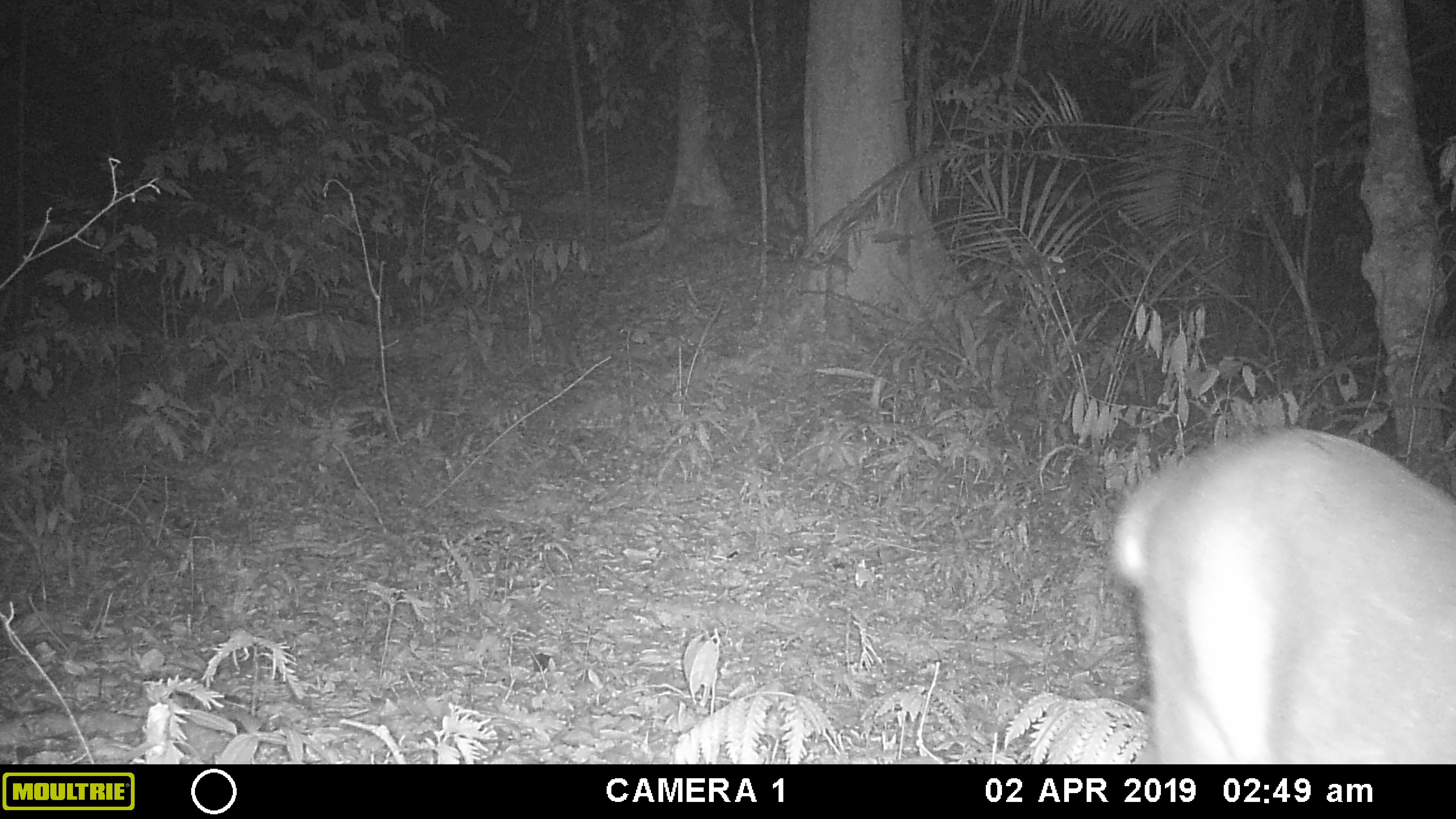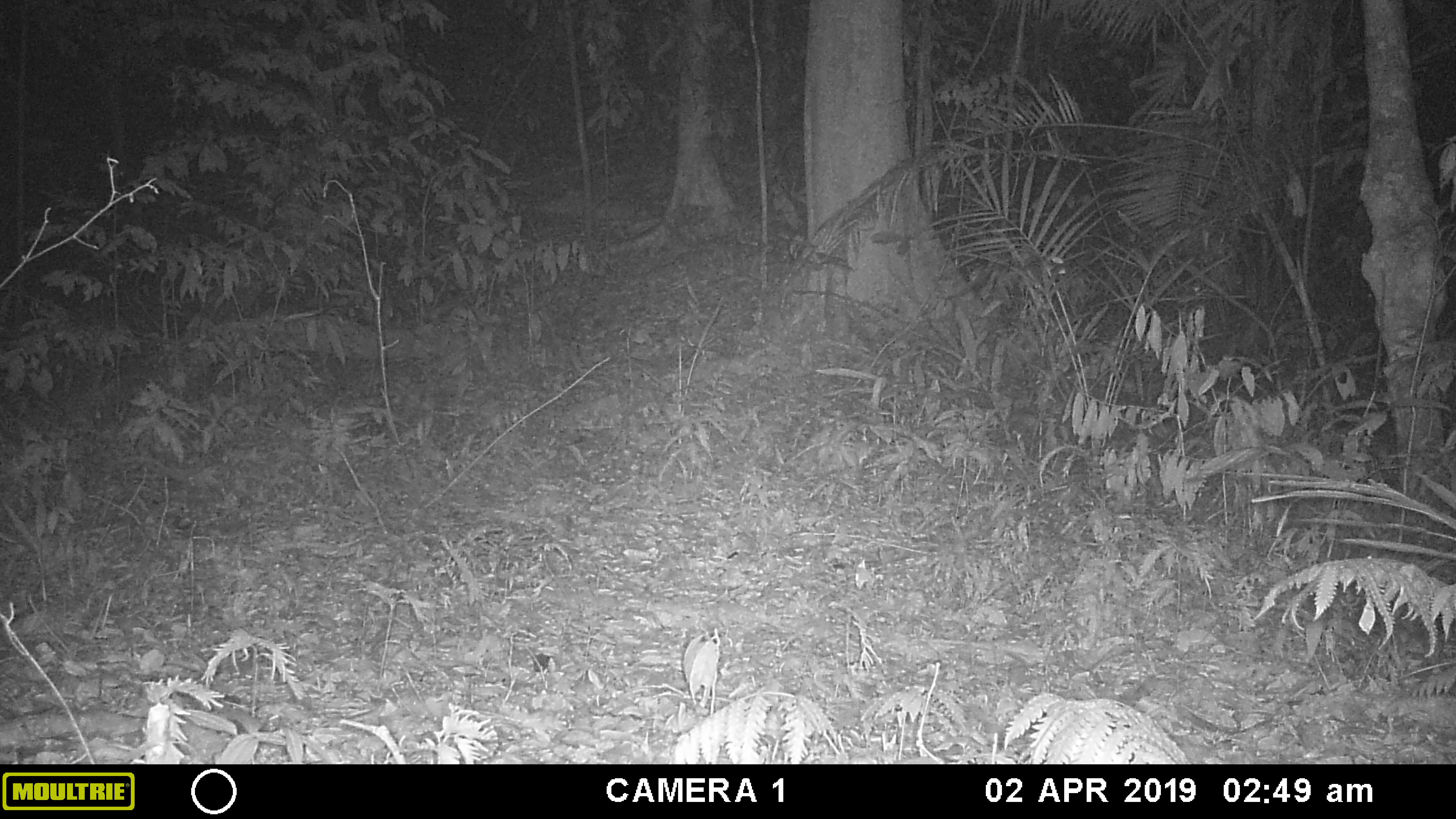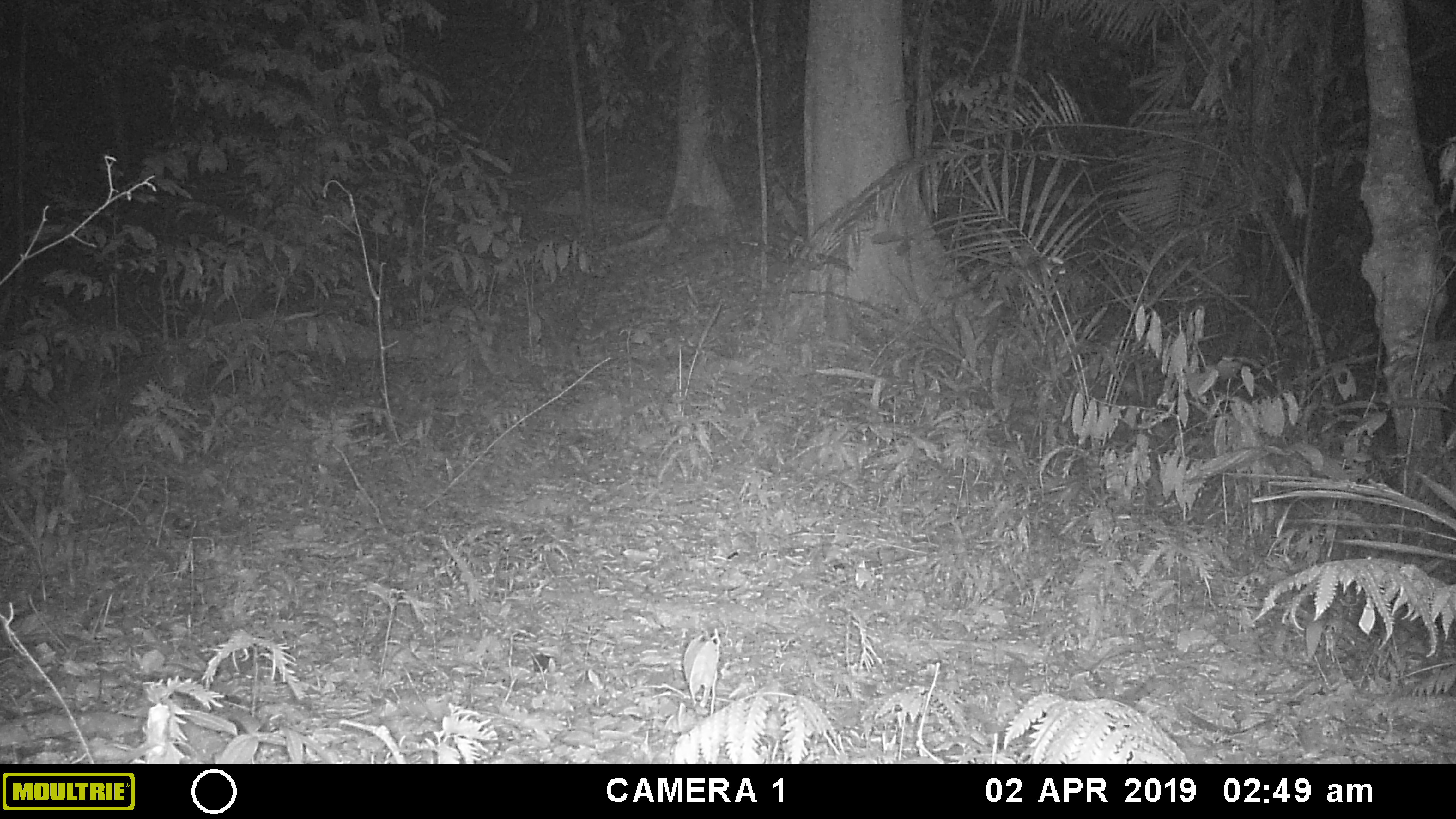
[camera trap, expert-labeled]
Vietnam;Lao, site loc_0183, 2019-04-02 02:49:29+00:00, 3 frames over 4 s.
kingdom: Animalia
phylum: Chordata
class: Mammalia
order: Artiodactyla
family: Cervidae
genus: Muntiacus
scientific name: Muntiacus vuquangensis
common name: large-antlered muntjac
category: large antlered muntjac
Large antlered muntjac (large-antlered muntjac) (Muntiacus vuquangensis). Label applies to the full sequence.